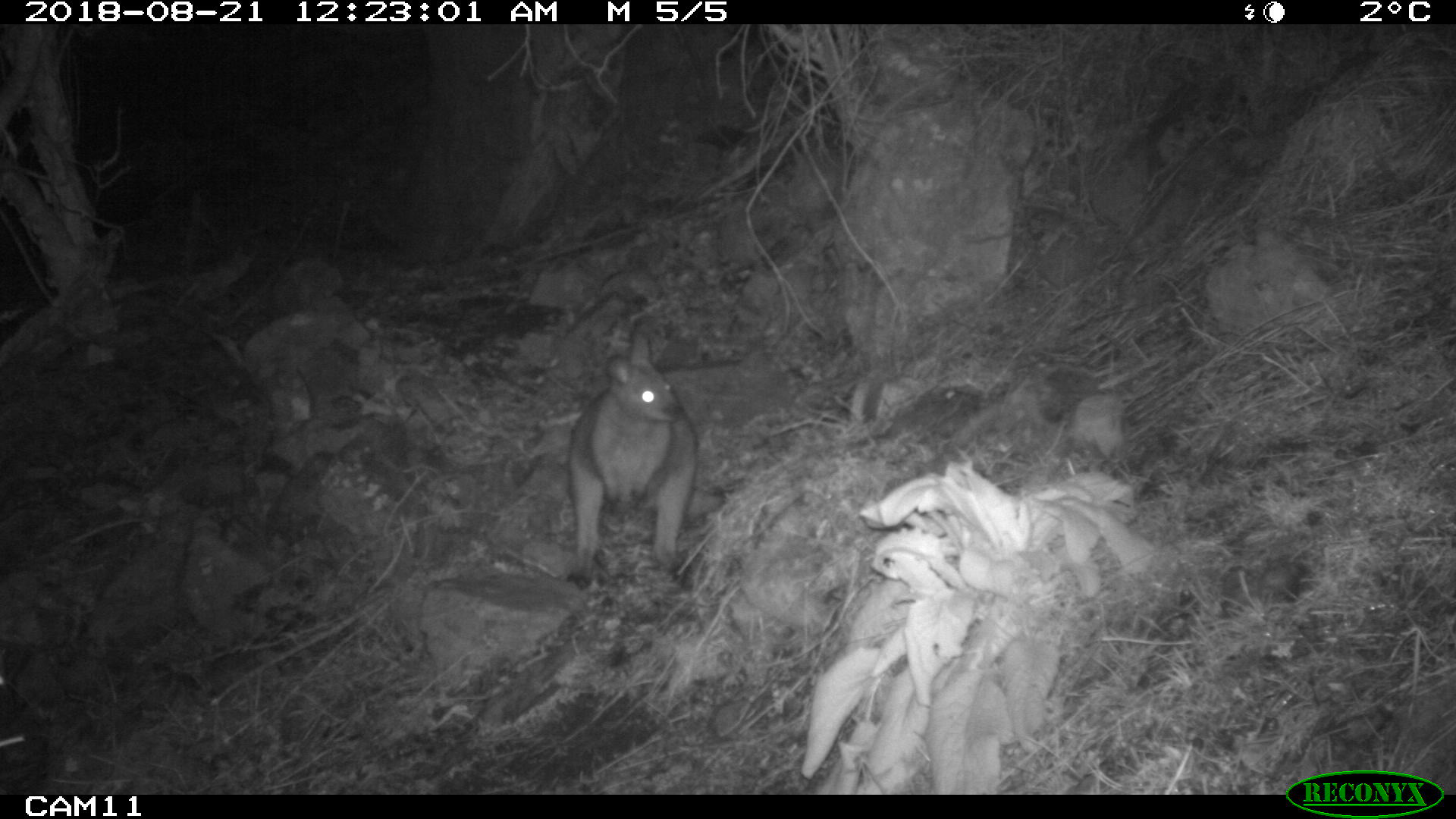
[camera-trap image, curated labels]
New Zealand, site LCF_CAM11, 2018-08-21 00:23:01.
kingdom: Animalia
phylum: Chordata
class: Mammalia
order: Diprotodontia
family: Macropodidae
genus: Notamacropus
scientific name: Notamacropus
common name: wallaby